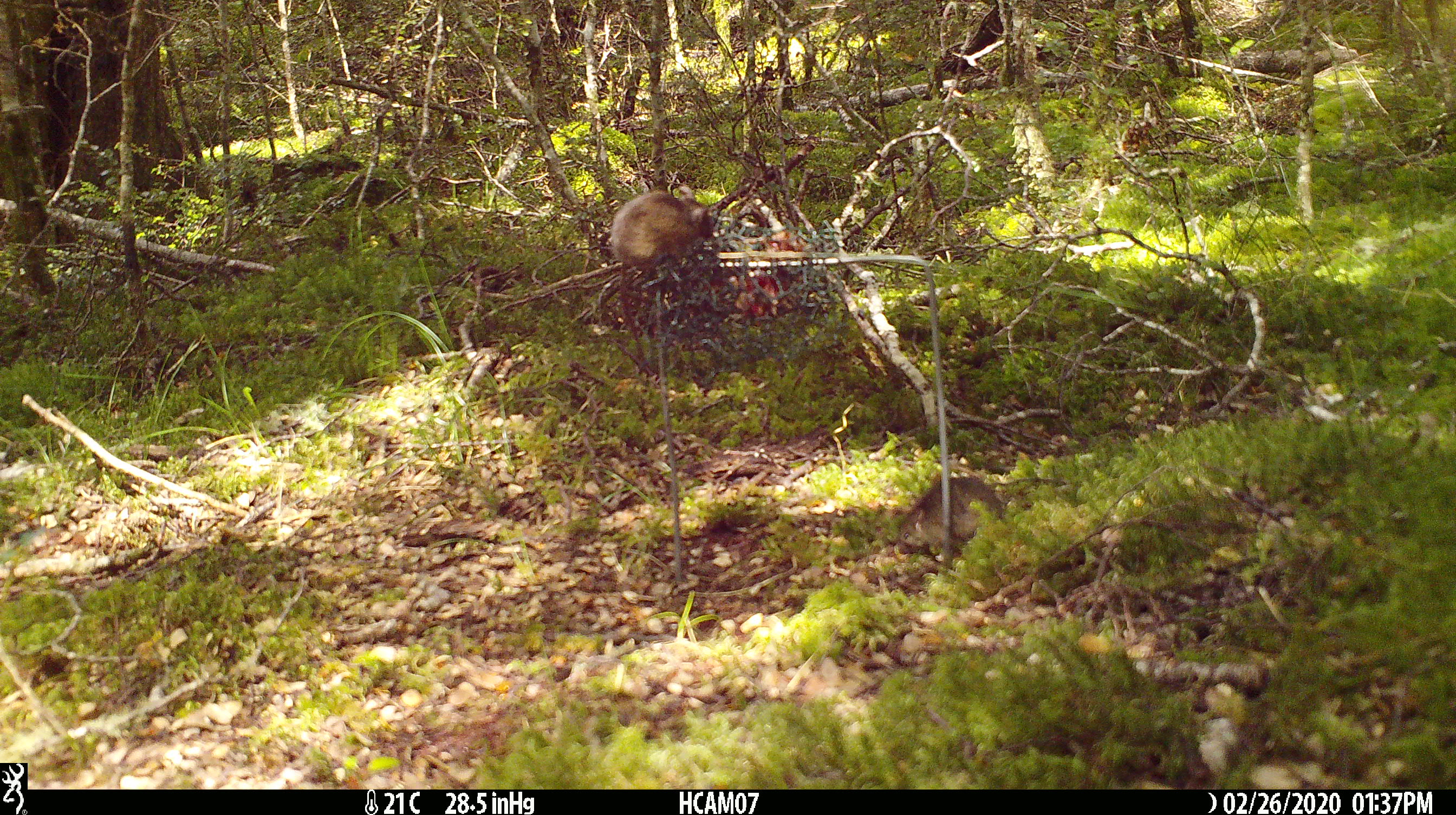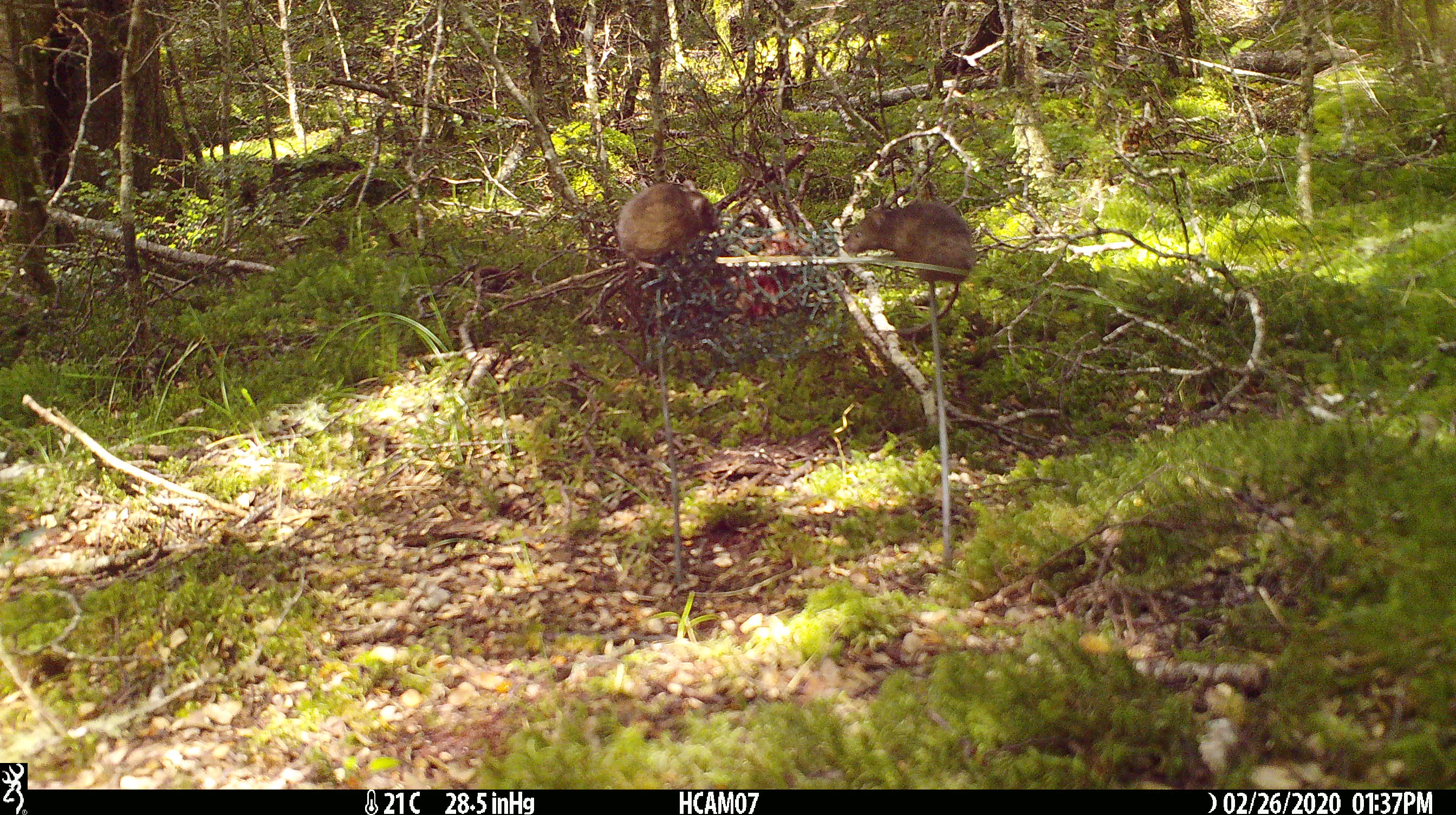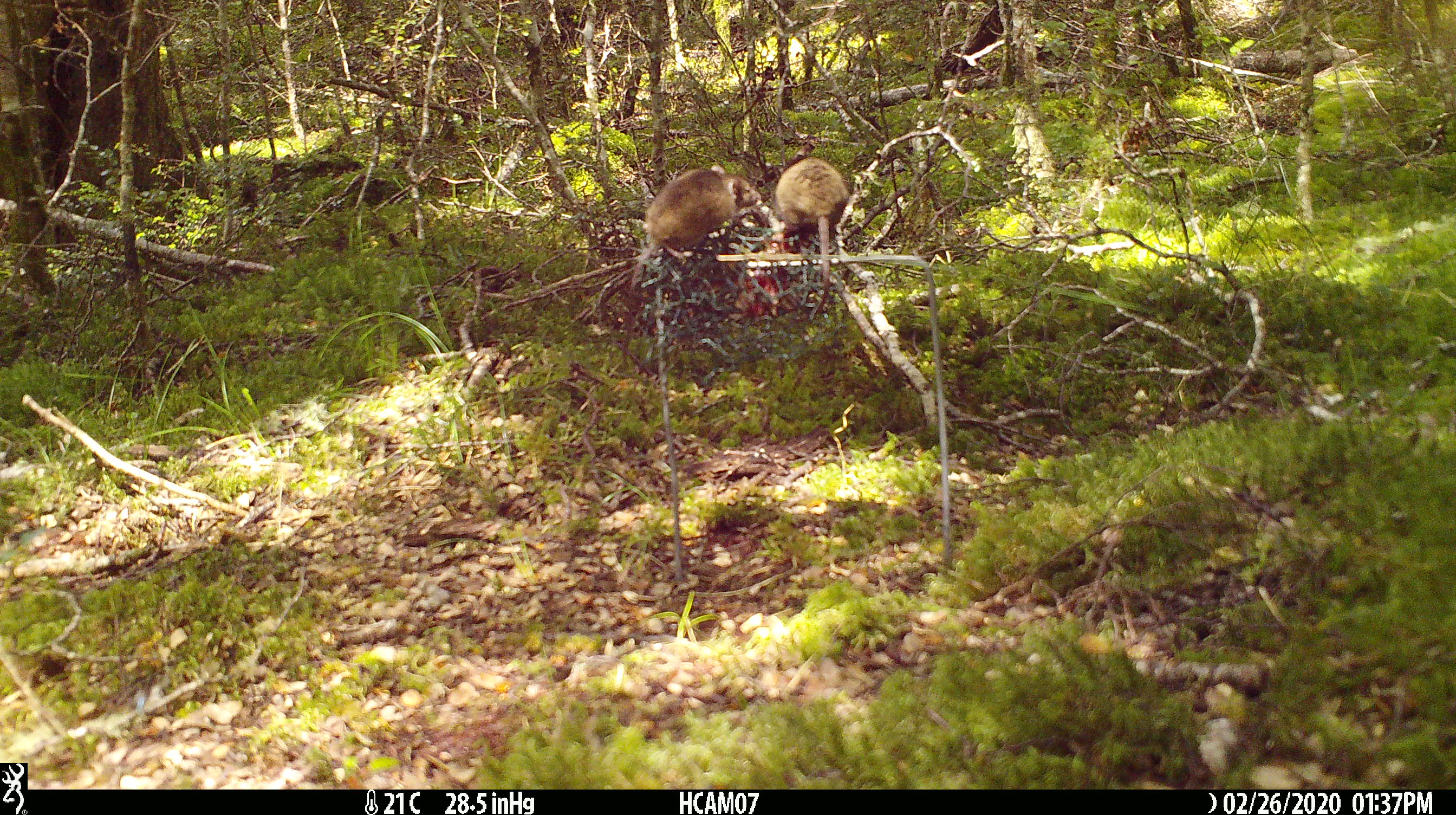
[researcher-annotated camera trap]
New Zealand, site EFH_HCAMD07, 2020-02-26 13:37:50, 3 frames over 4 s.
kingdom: Animalia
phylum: Chordata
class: Mammalia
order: Rodentia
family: Muridae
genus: Mus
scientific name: Mus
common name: mouse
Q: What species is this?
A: Mouse (Mus).